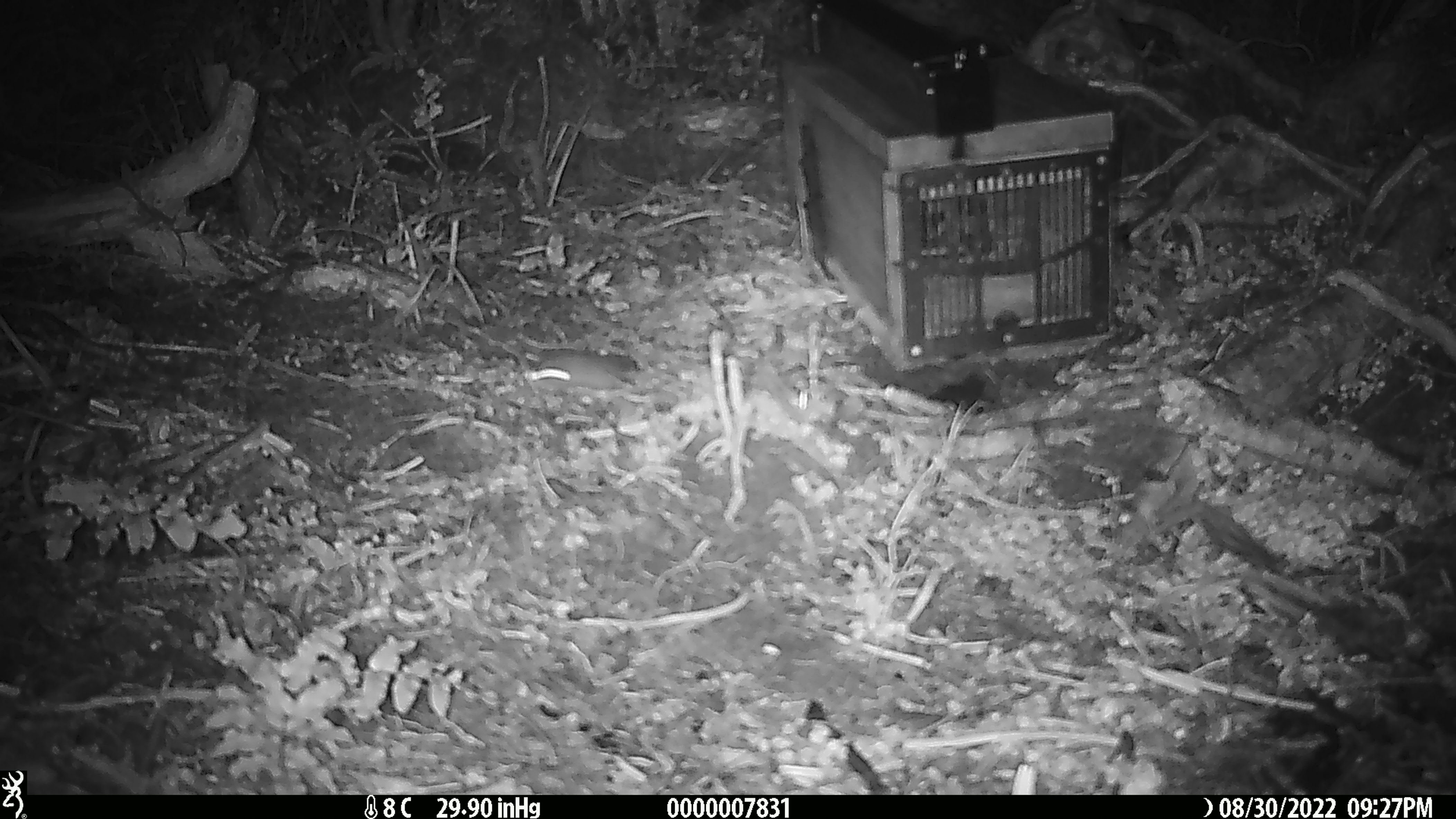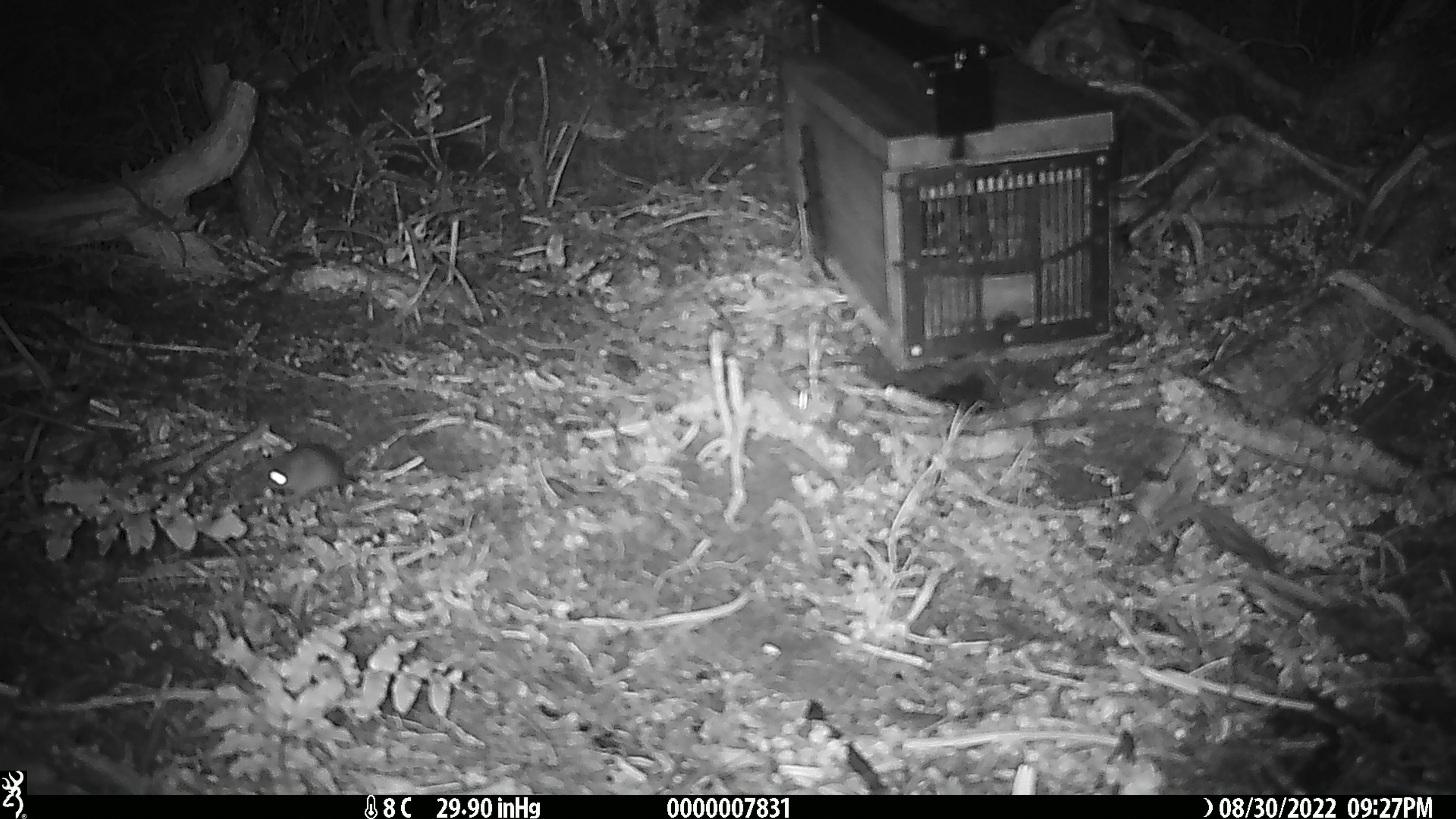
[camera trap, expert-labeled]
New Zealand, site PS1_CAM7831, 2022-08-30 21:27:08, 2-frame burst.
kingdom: Animalia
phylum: Chordata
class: Mammalia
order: Rodentia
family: Muridae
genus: Mus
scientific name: Mus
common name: mouse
Mouse (Mus).